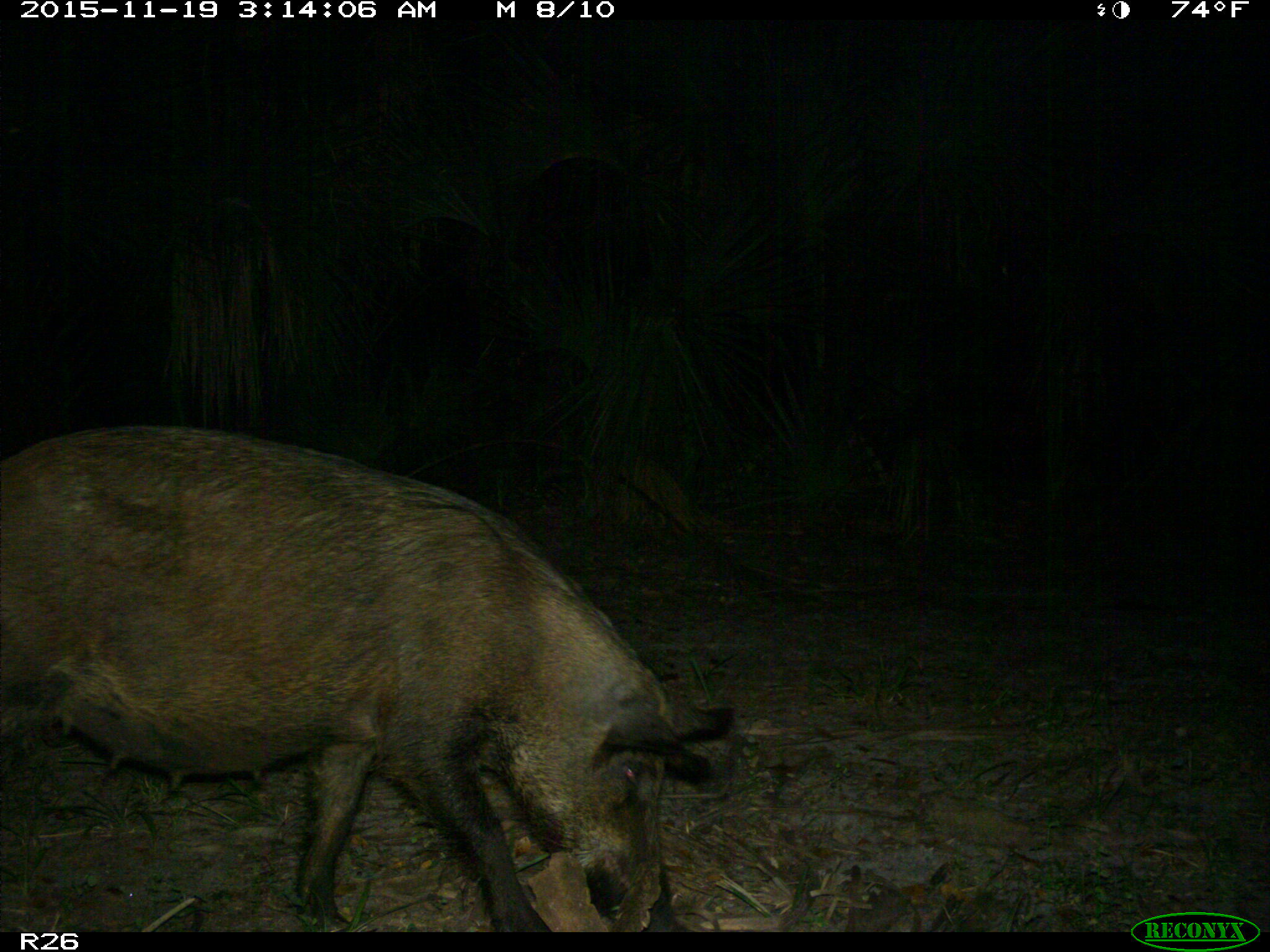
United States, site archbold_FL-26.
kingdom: Animalia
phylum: Chordata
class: Mammalia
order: Artiodactyla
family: Suidae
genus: Sus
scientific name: Sus scrofa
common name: wild boar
Sus scrofa (wild boar).